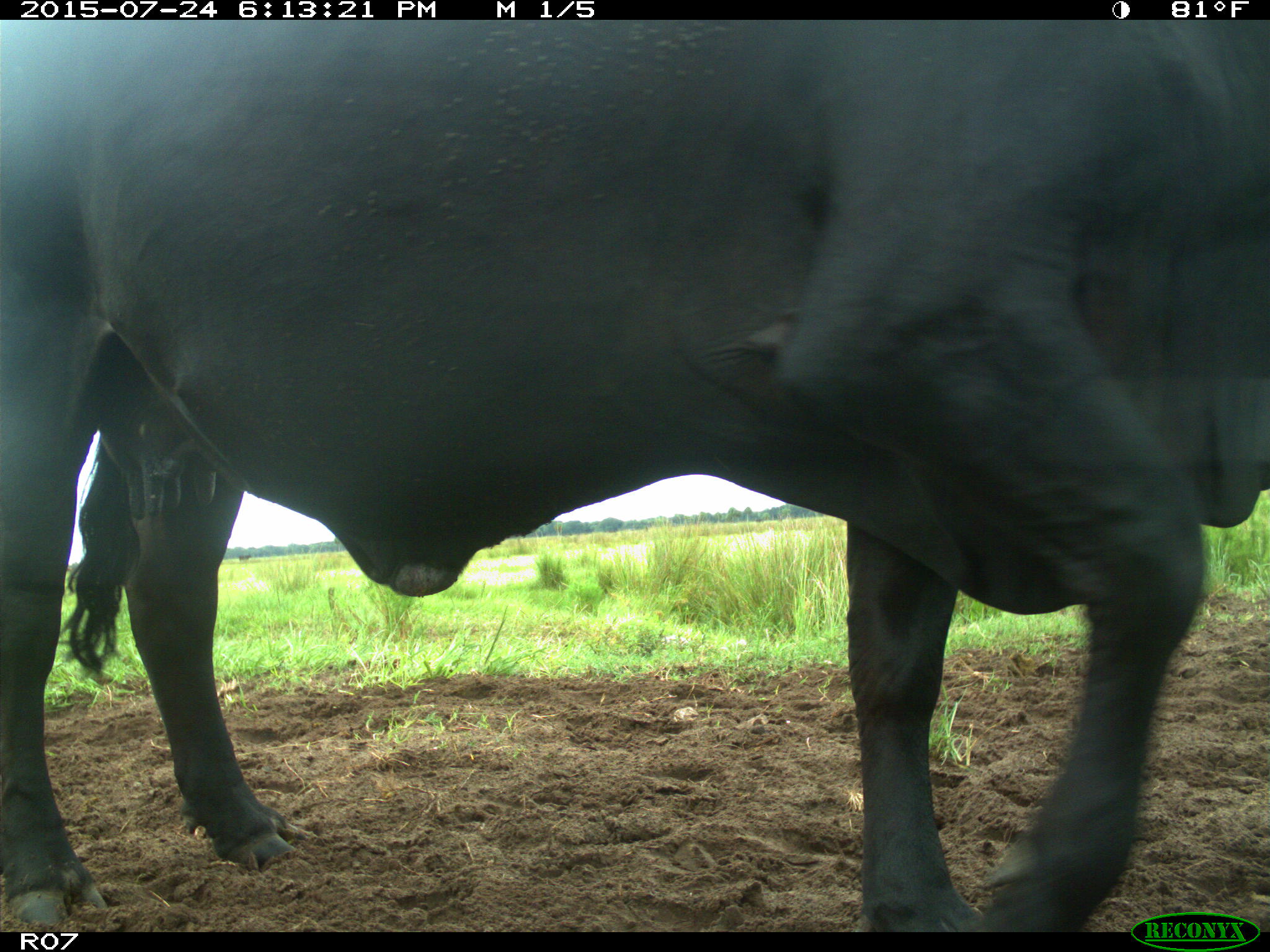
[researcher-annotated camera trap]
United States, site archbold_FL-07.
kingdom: Animalia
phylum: Chordata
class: Mammalia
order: Artiodactyla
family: Bovidae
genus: Bos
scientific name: Bos taurus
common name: domestic cow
Bos taurus (domestic cow).